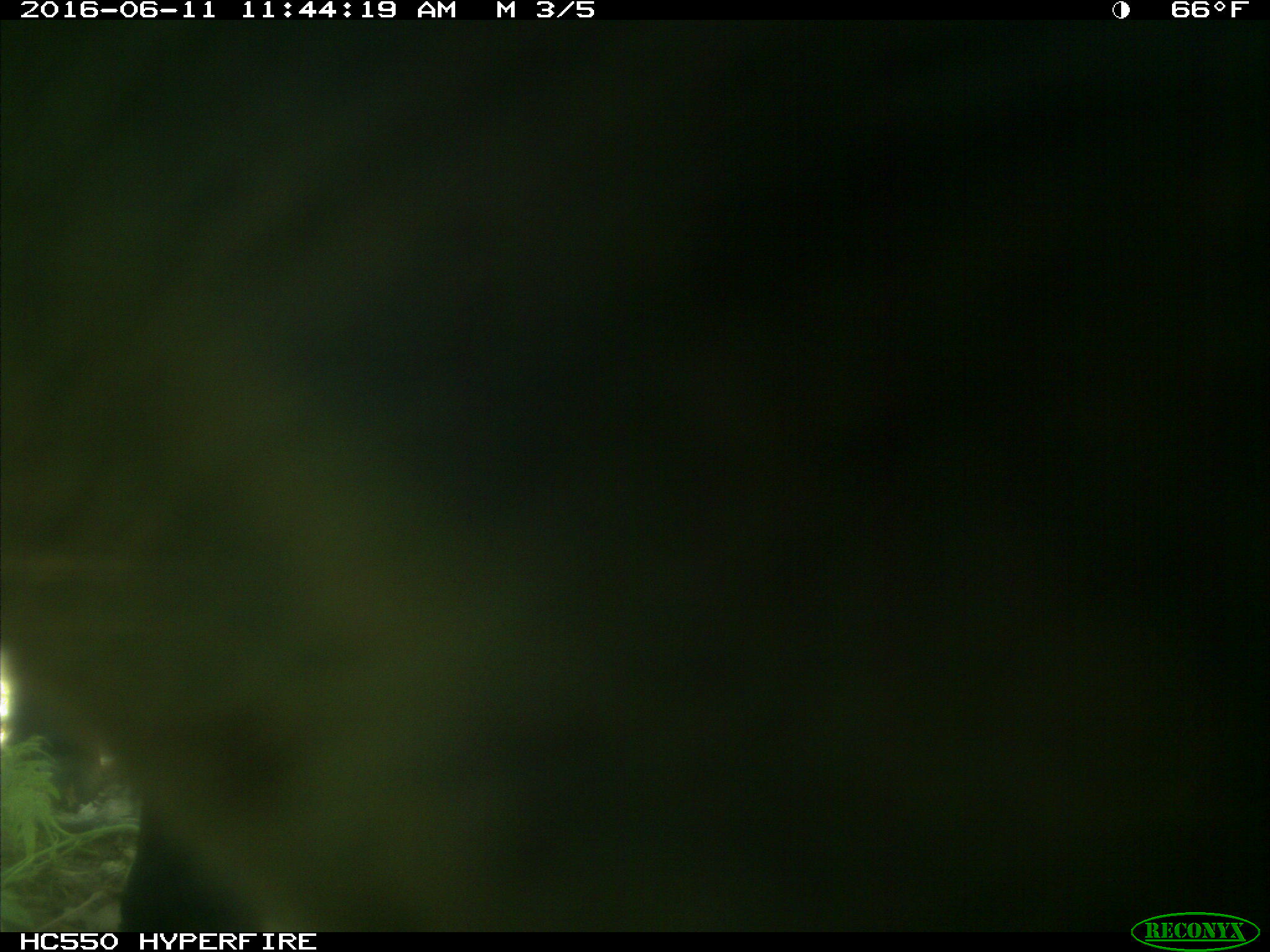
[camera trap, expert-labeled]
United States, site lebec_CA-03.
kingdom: Animalia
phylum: Chordata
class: Mammalia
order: Artiodactyla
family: Bovidae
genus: Bos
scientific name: Bos taurus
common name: domestic cow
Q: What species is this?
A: Bos taurus (domestic cow).